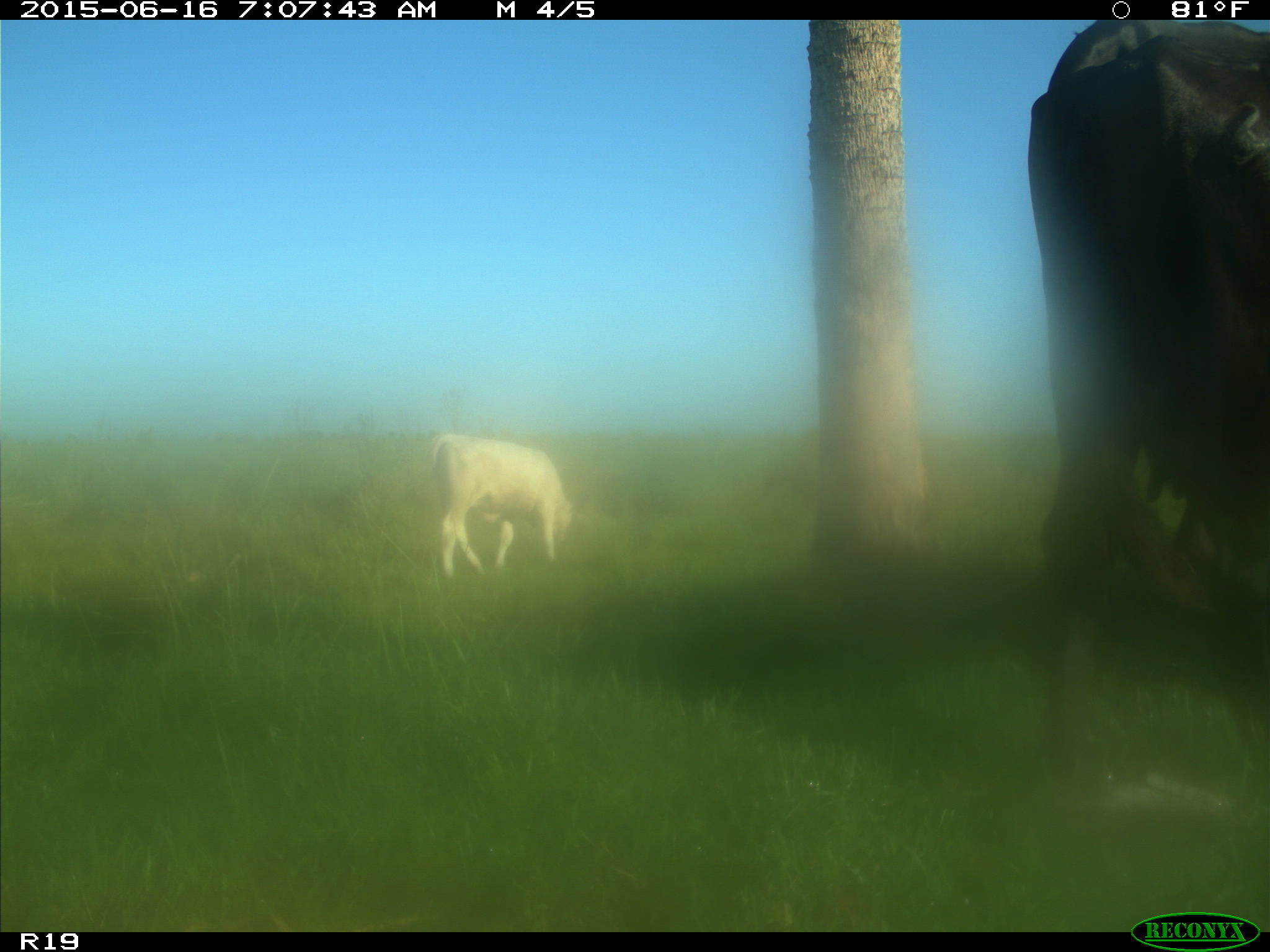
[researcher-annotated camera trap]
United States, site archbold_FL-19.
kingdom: Animalia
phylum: Chordata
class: Mammalia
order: Artiodactyla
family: Bovidae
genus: Bos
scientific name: Bos taurus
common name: domestic cow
Bos taurus (domestic cow).